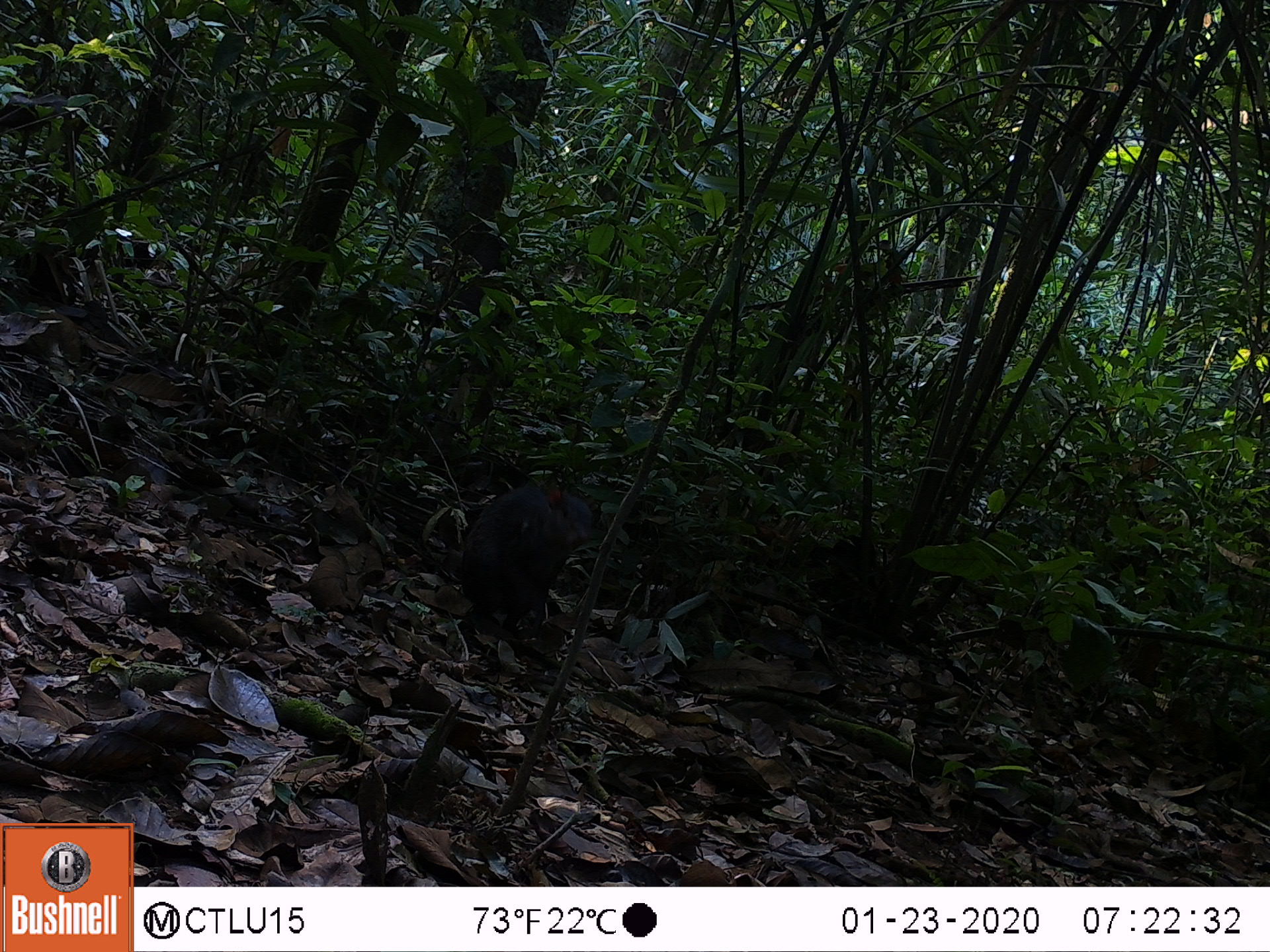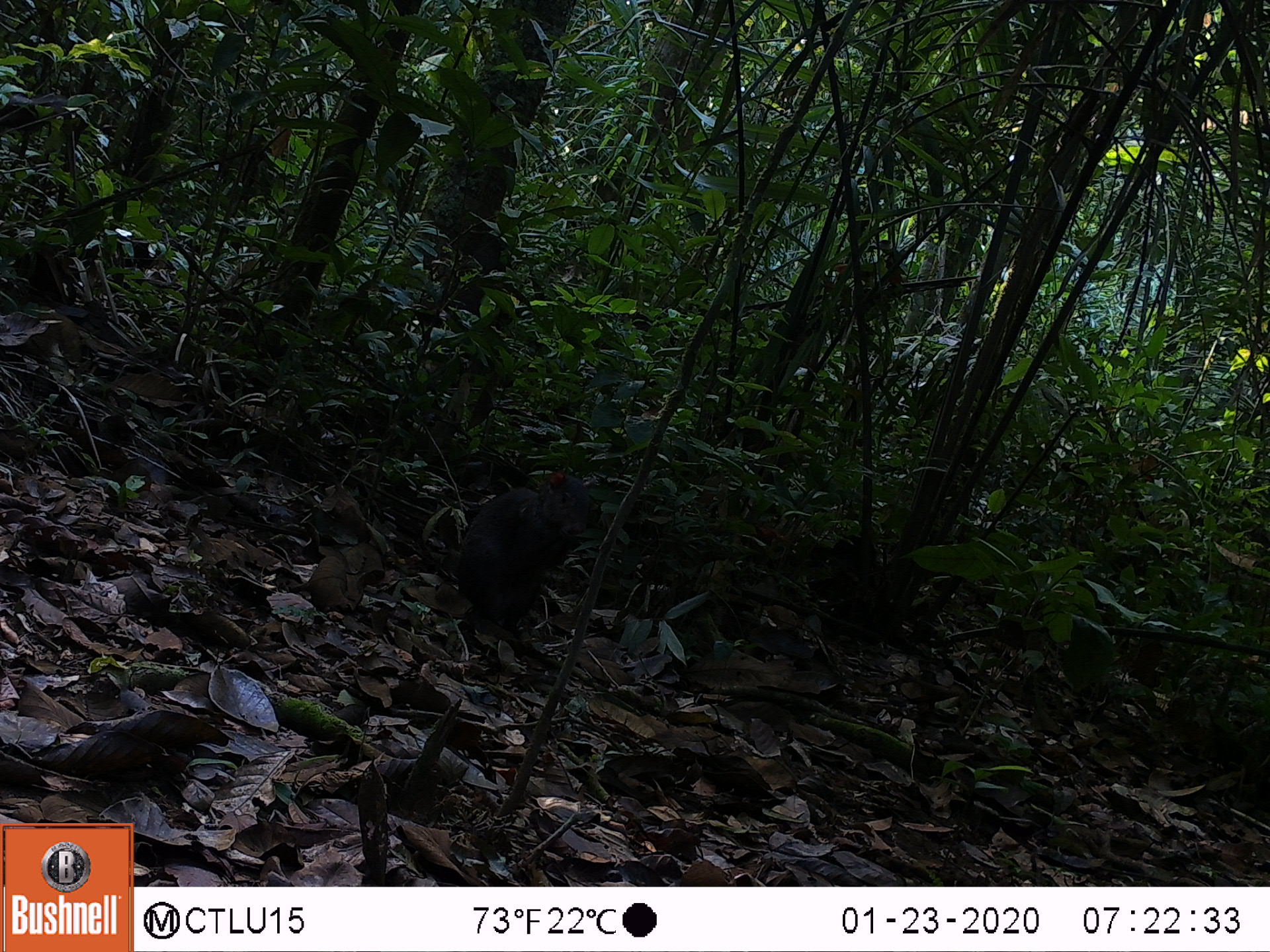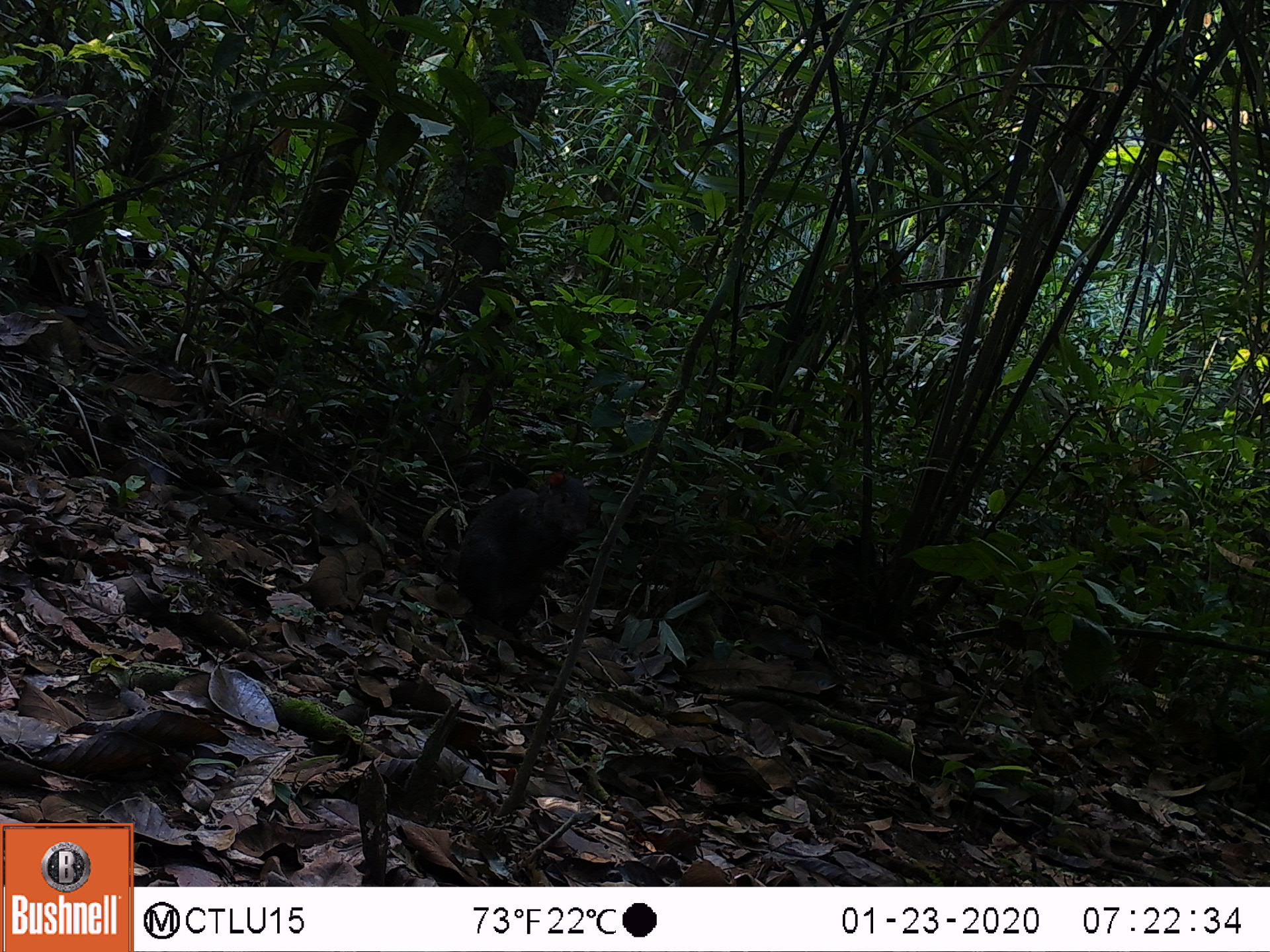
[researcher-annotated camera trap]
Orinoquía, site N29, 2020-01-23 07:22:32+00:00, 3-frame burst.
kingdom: Animalia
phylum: Chordata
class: Mammalia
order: Rodentia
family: Dasyproctidae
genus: Dasyprocta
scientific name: Dasyprocta fuliginosa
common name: black agouti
Black agouti (Dasyprocta fuliginosa).